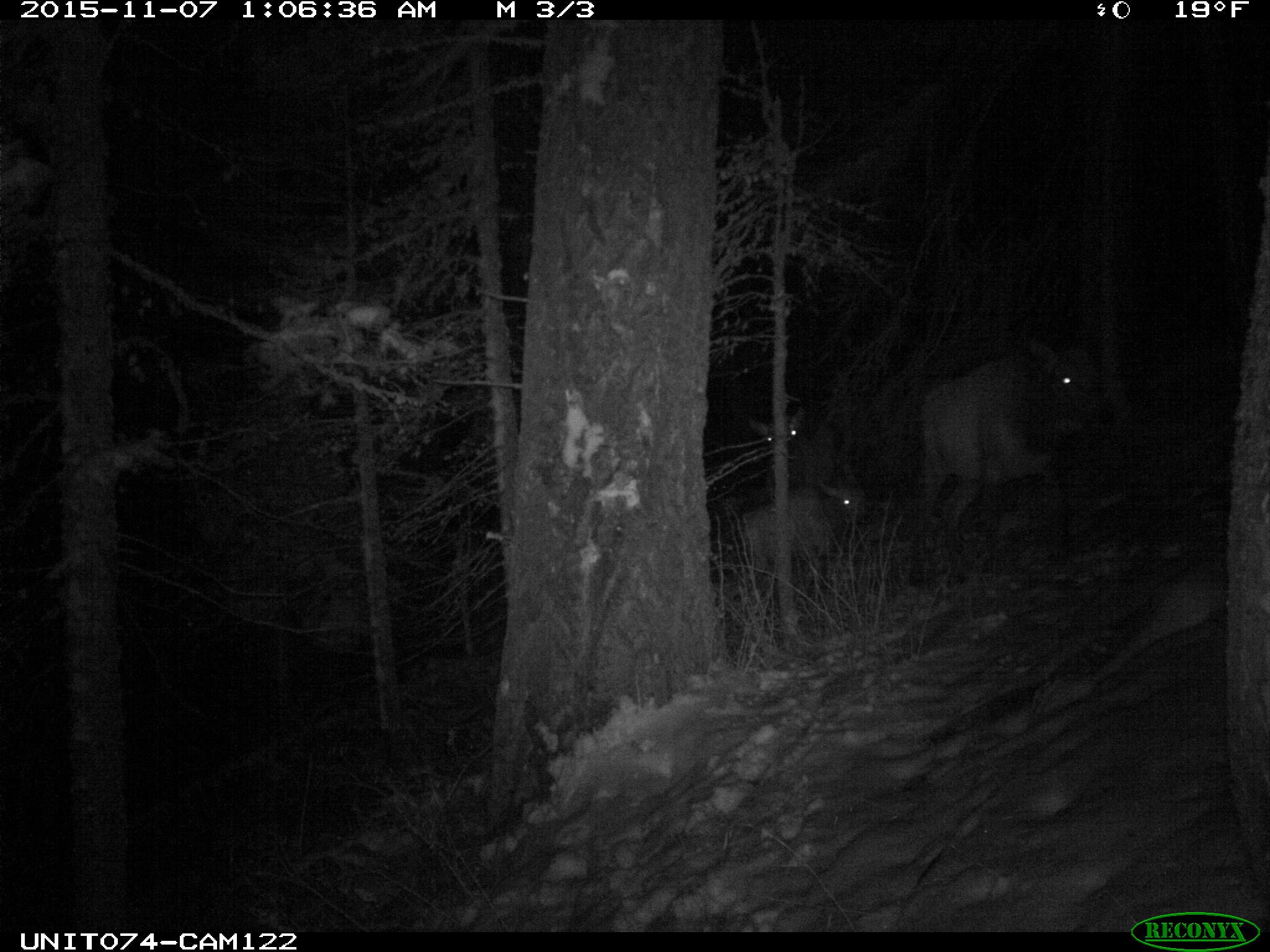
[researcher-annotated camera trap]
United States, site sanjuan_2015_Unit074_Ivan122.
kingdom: Animalia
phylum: Chordata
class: Mammalia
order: Artiodactyla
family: Cervidae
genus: Cervus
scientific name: Cervus elaphus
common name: red deer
Cervus elaphus (red deer).